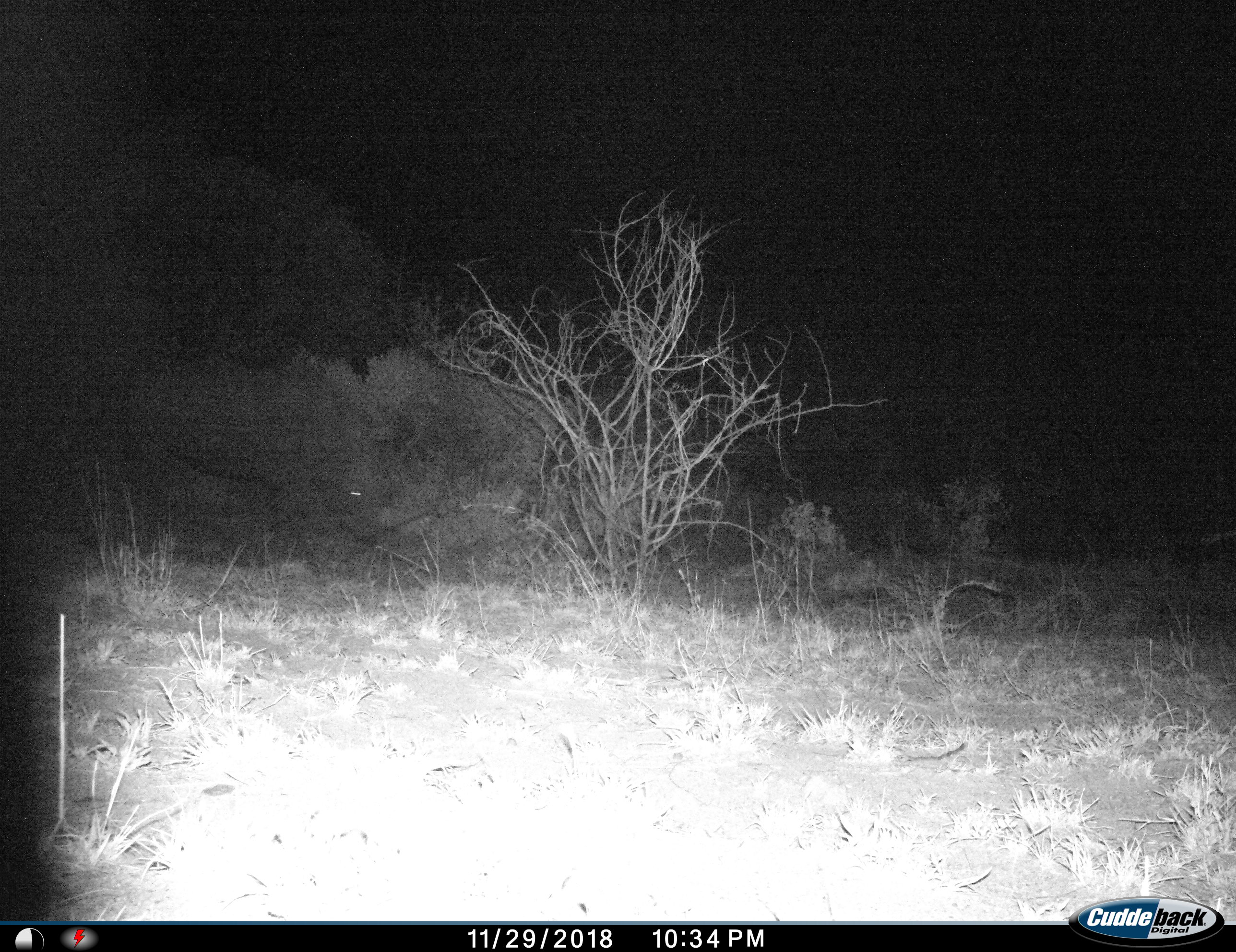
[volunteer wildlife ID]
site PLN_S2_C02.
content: unidentified animal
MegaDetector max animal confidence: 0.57